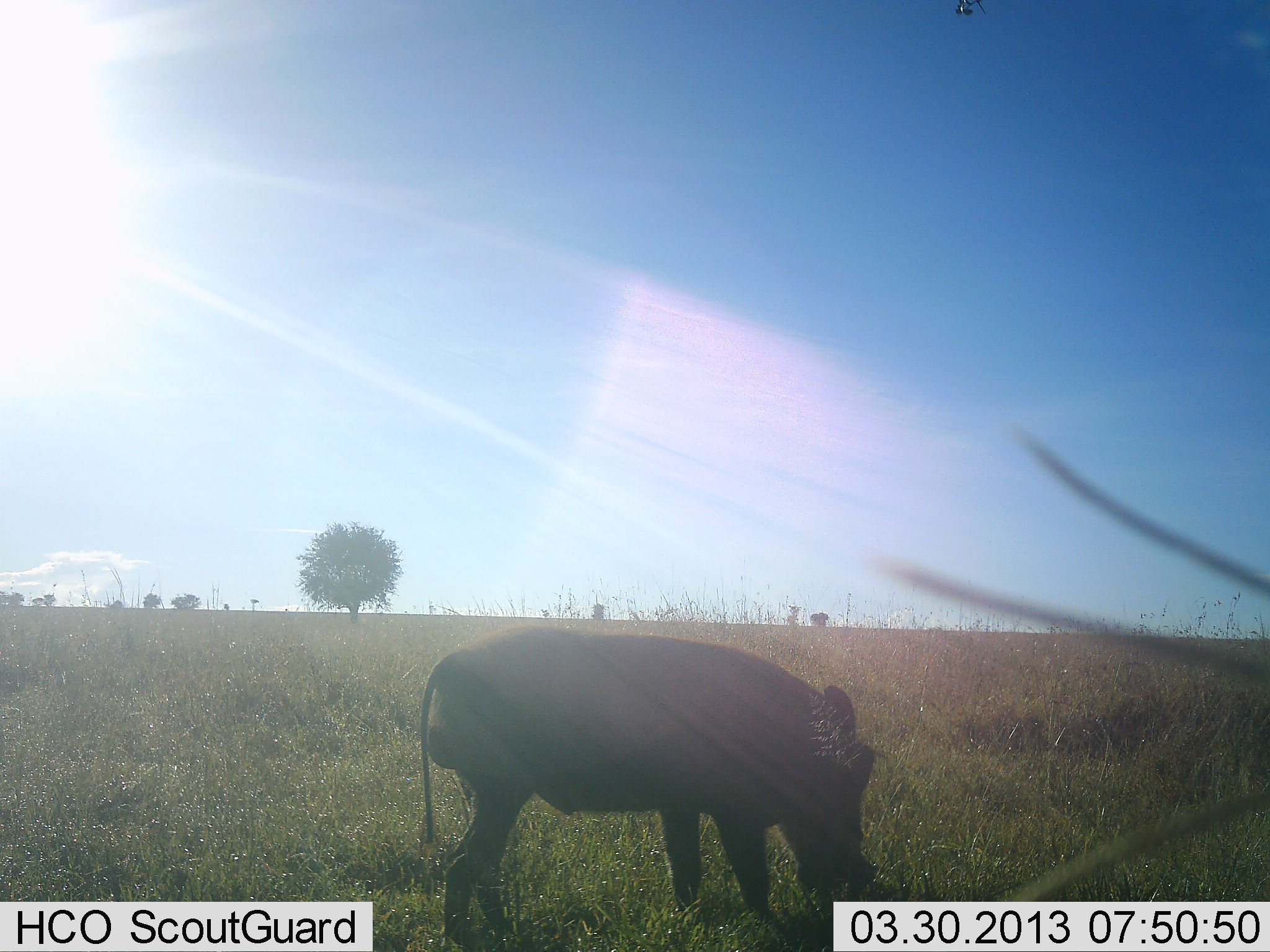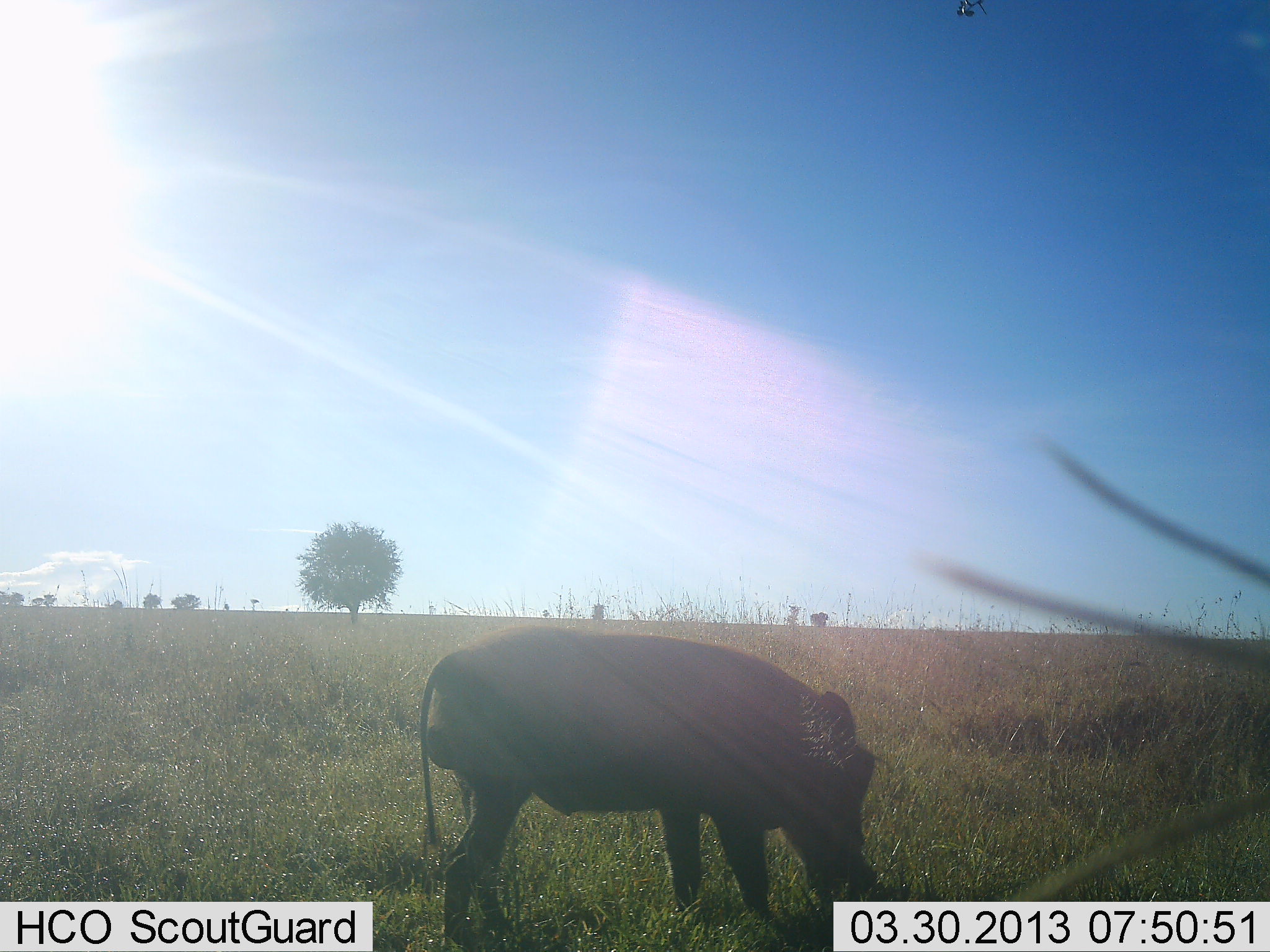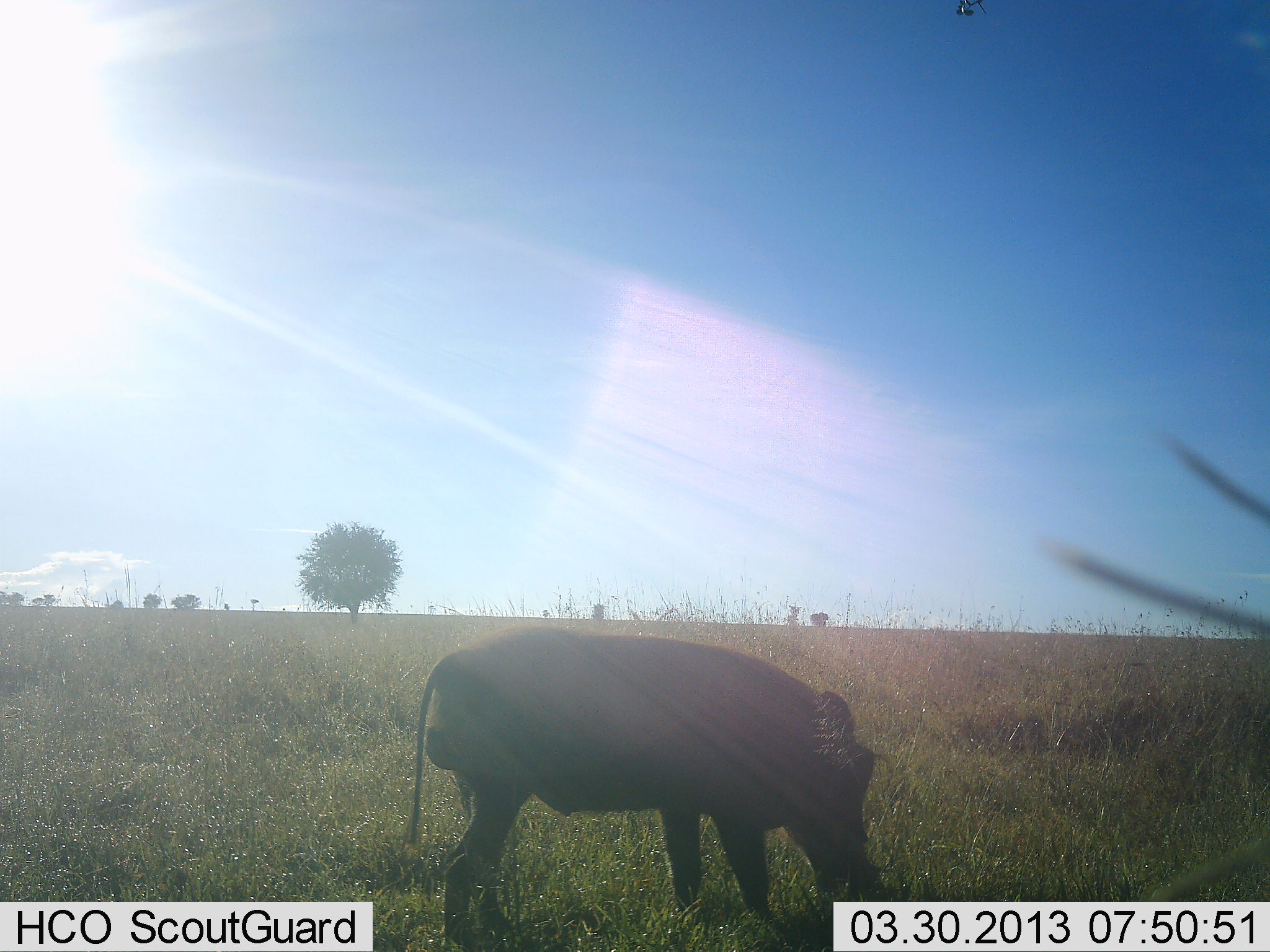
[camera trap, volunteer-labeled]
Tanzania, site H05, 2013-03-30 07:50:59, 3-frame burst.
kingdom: Animalia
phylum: Chordata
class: Mammalia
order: Artiodactyla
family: Suidae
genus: Phacochoerus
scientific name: Phacochoerus africanus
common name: warthog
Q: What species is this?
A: Warthog (Phacochoerus africanus).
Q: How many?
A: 1.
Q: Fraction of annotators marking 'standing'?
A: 31%.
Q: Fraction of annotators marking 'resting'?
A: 0%.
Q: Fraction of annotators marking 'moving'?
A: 0%.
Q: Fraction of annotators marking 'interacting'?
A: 0%.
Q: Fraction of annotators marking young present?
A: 0%.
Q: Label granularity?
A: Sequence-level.